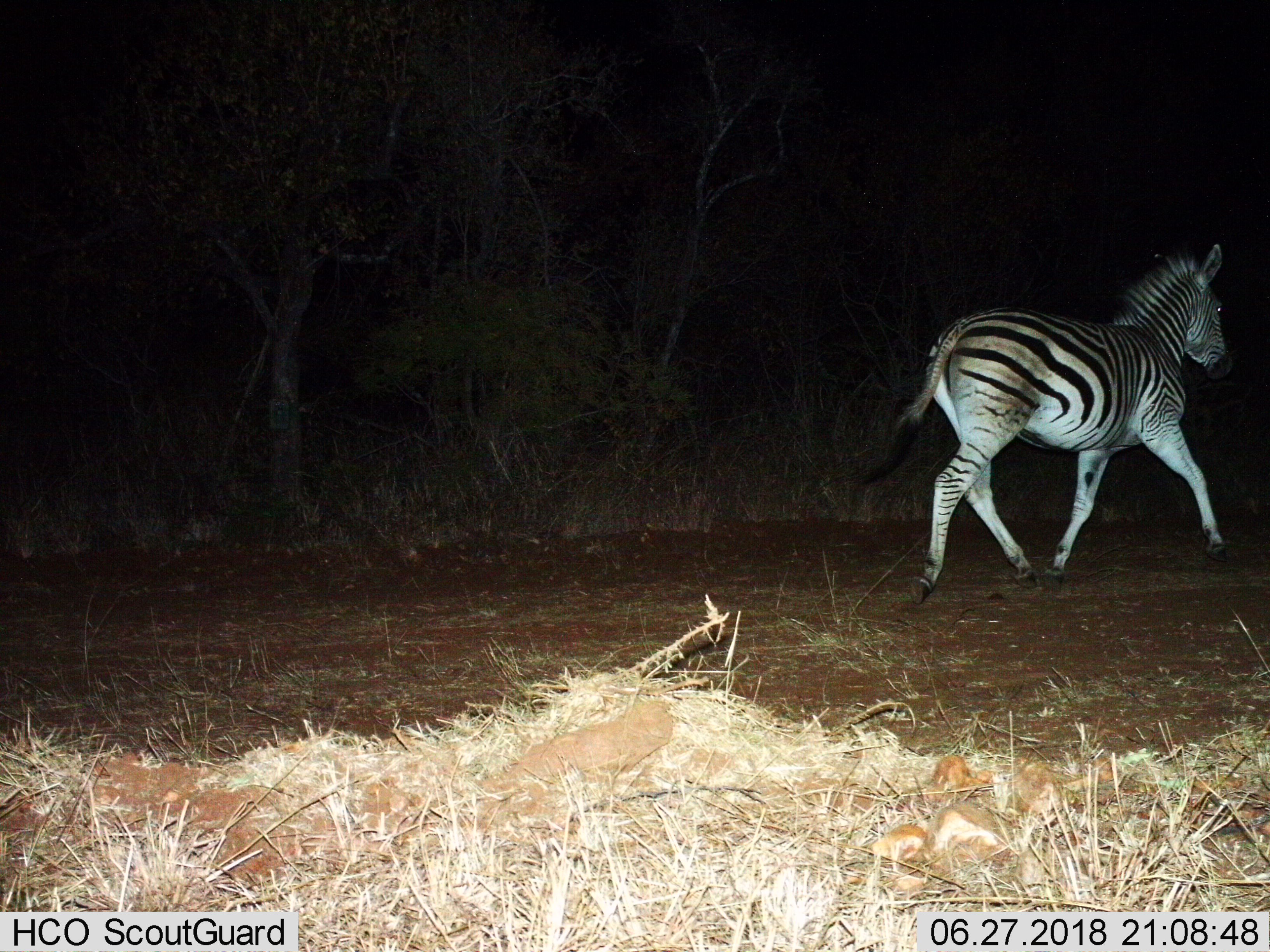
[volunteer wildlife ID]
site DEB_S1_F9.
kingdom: Animalia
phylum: Chordata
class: Mammalia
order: Perissodactyla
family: Equidae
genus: Equus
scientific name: Equus quagga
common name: plains zebra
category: zebraplains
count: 1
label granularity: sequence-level